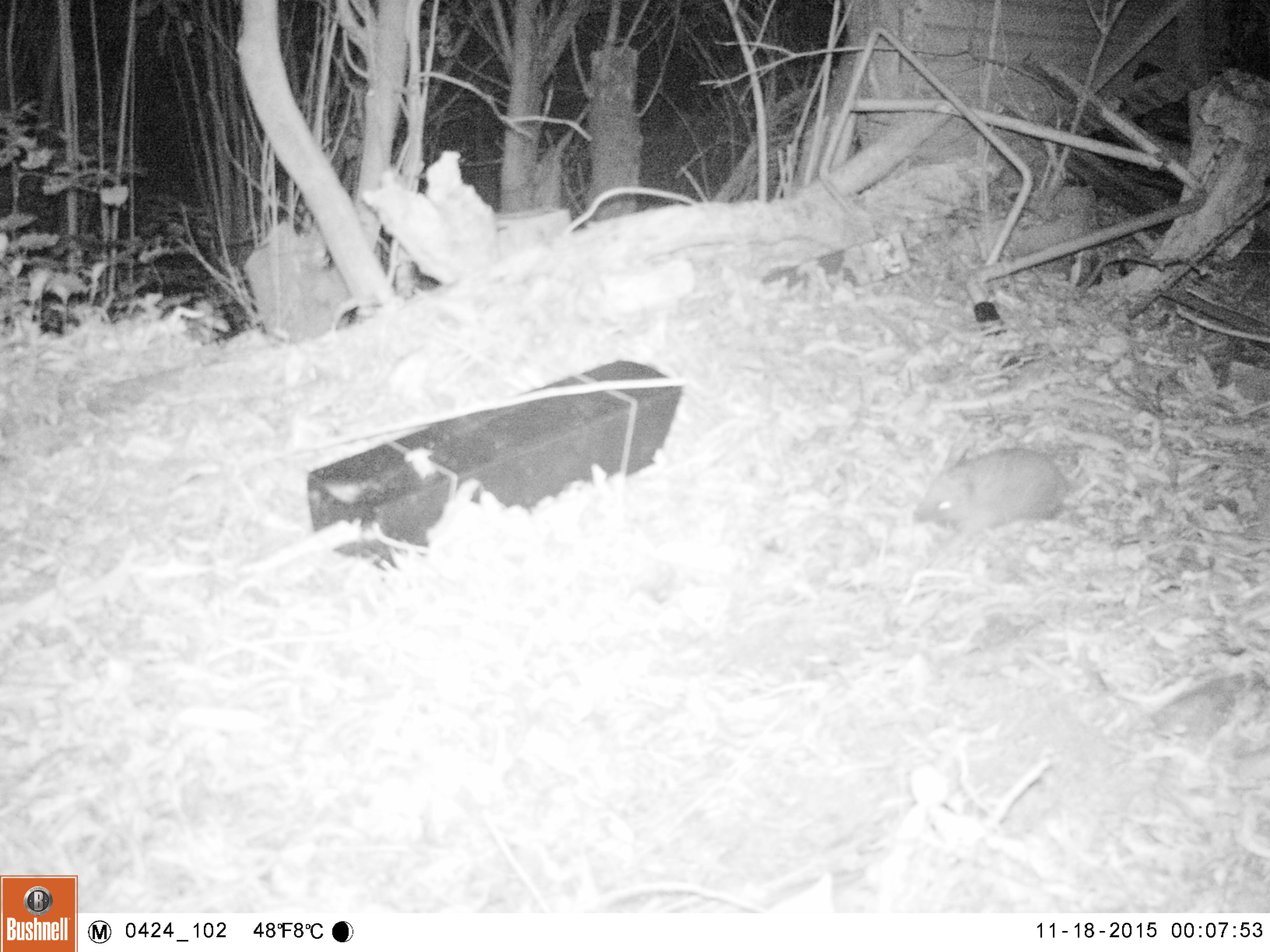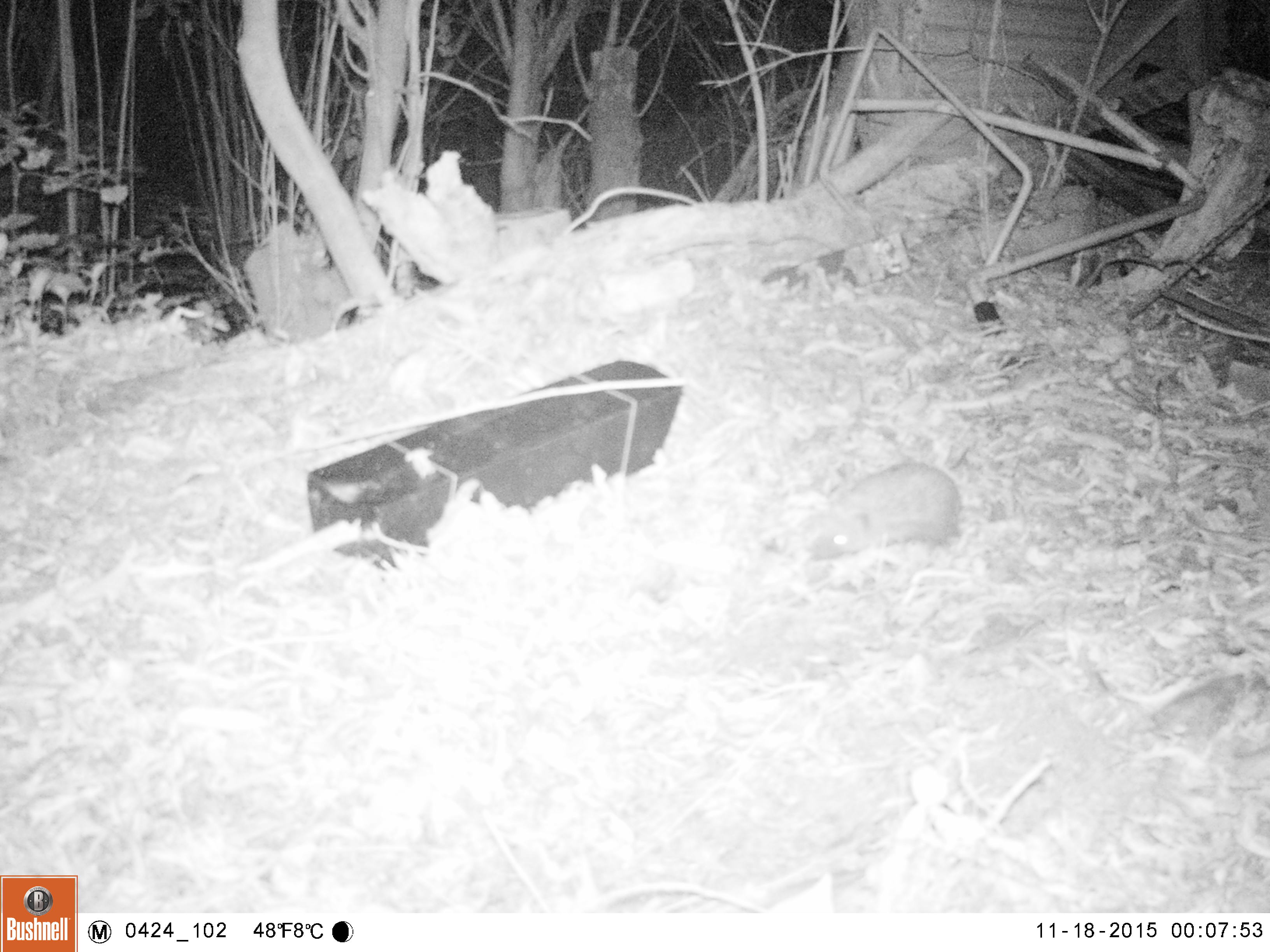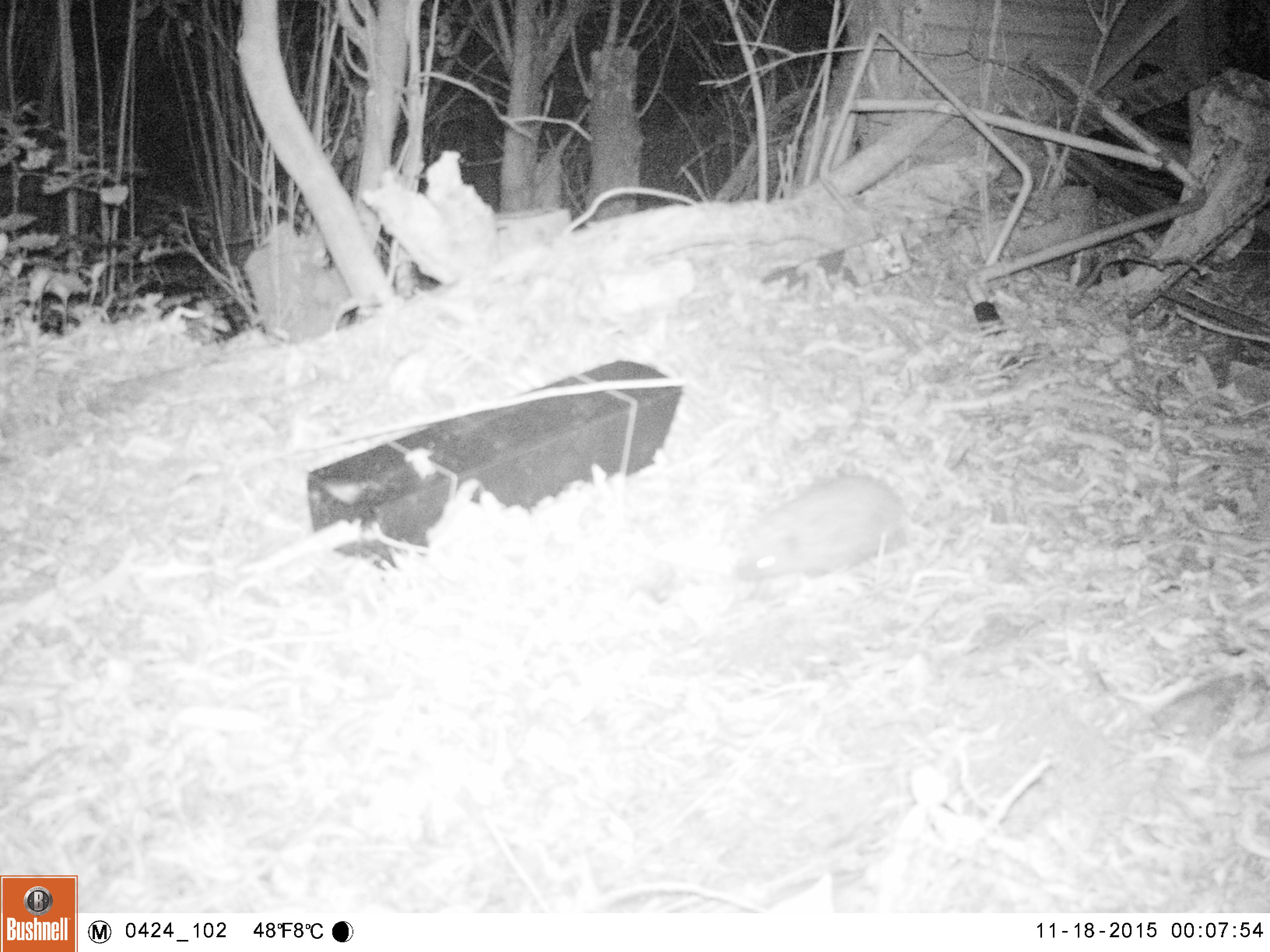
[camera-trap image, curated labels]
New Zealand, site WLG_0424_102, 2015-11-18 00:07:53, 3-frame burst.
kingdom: Animalia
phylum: Chordata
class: Mammalia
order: Eulipotyphla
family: Erinaceidae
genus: Erinaceus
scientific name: Erinaceus europaeus europaeus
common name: european hedgehog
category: hedgehog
Hedgehog (european hedgehog) (Erinaceus europaeus europaeus).